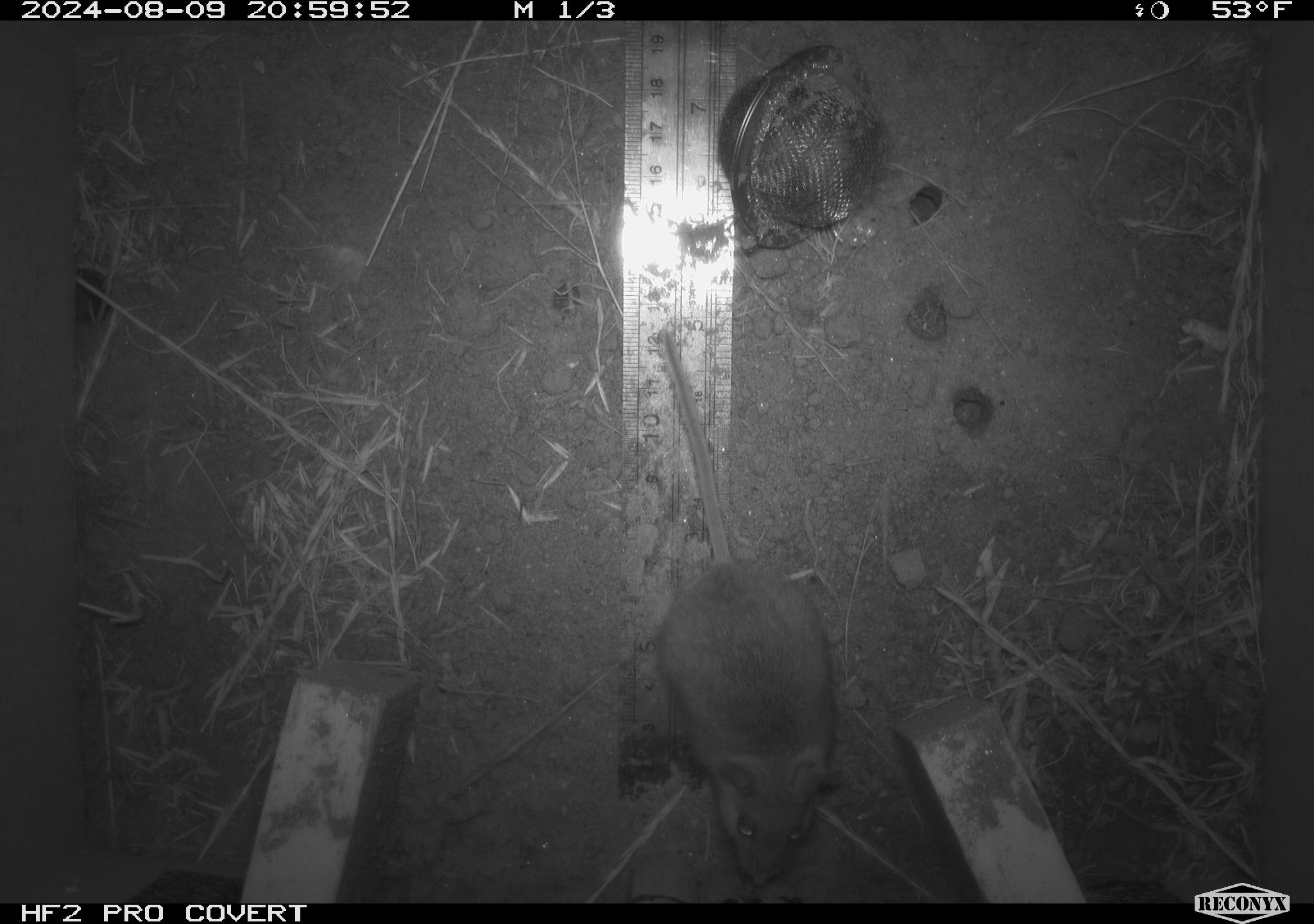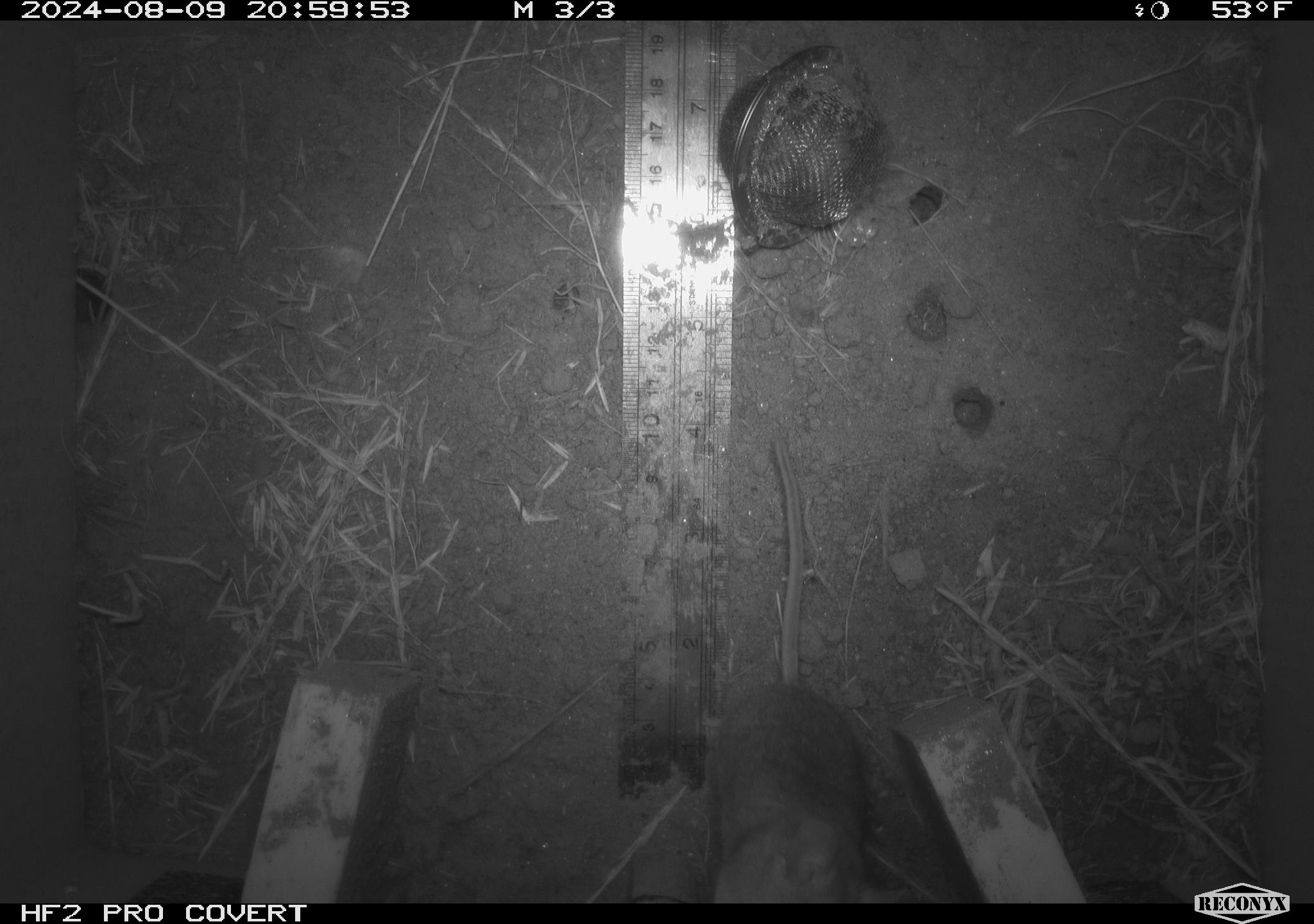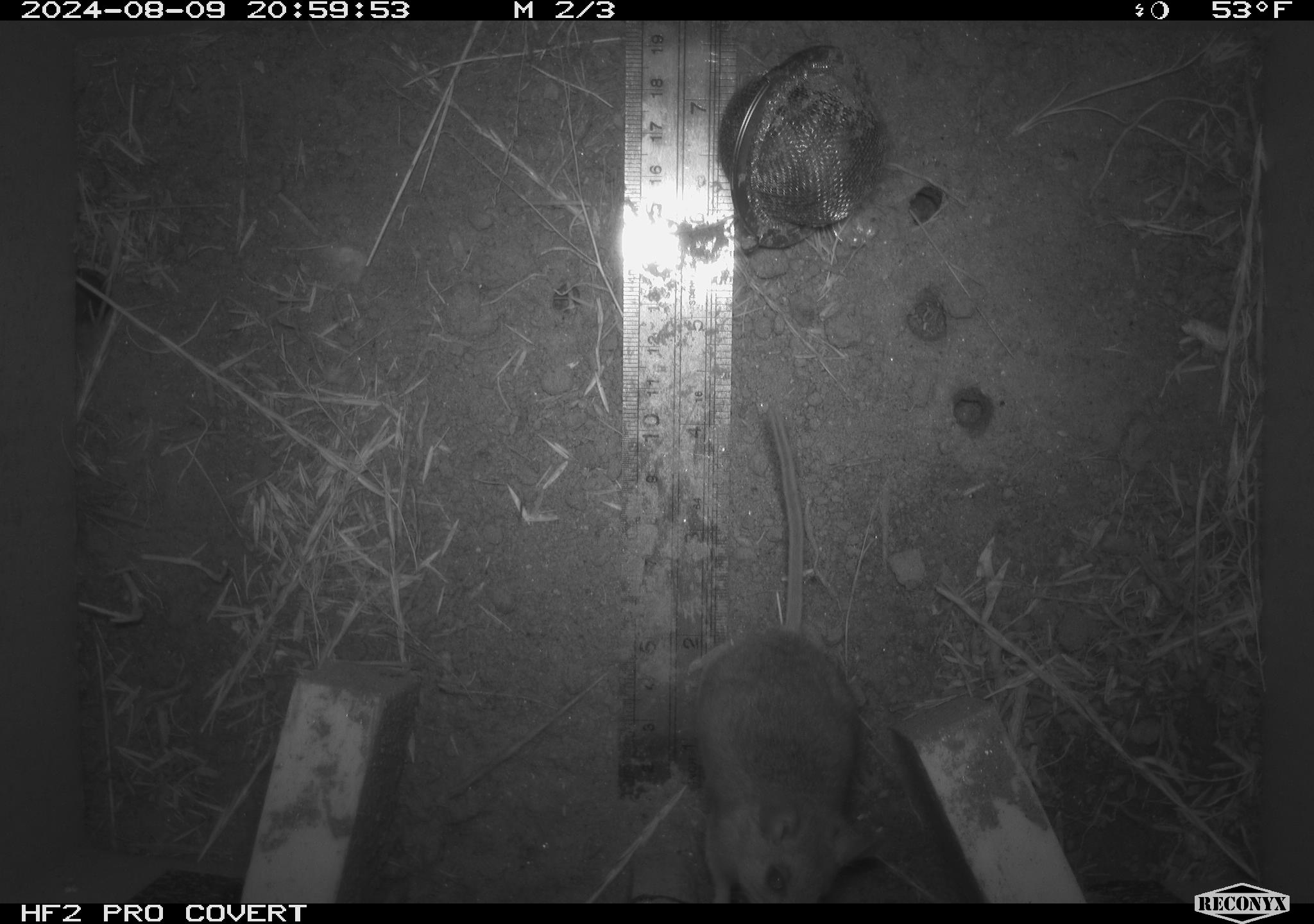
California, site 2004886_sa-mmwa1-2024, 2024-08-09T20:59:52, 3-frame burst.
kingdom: Animalia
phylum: Chordata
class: Mammalia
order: Rodentia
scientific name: Rodentia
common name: mouse species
Mouse species (Rodentia).